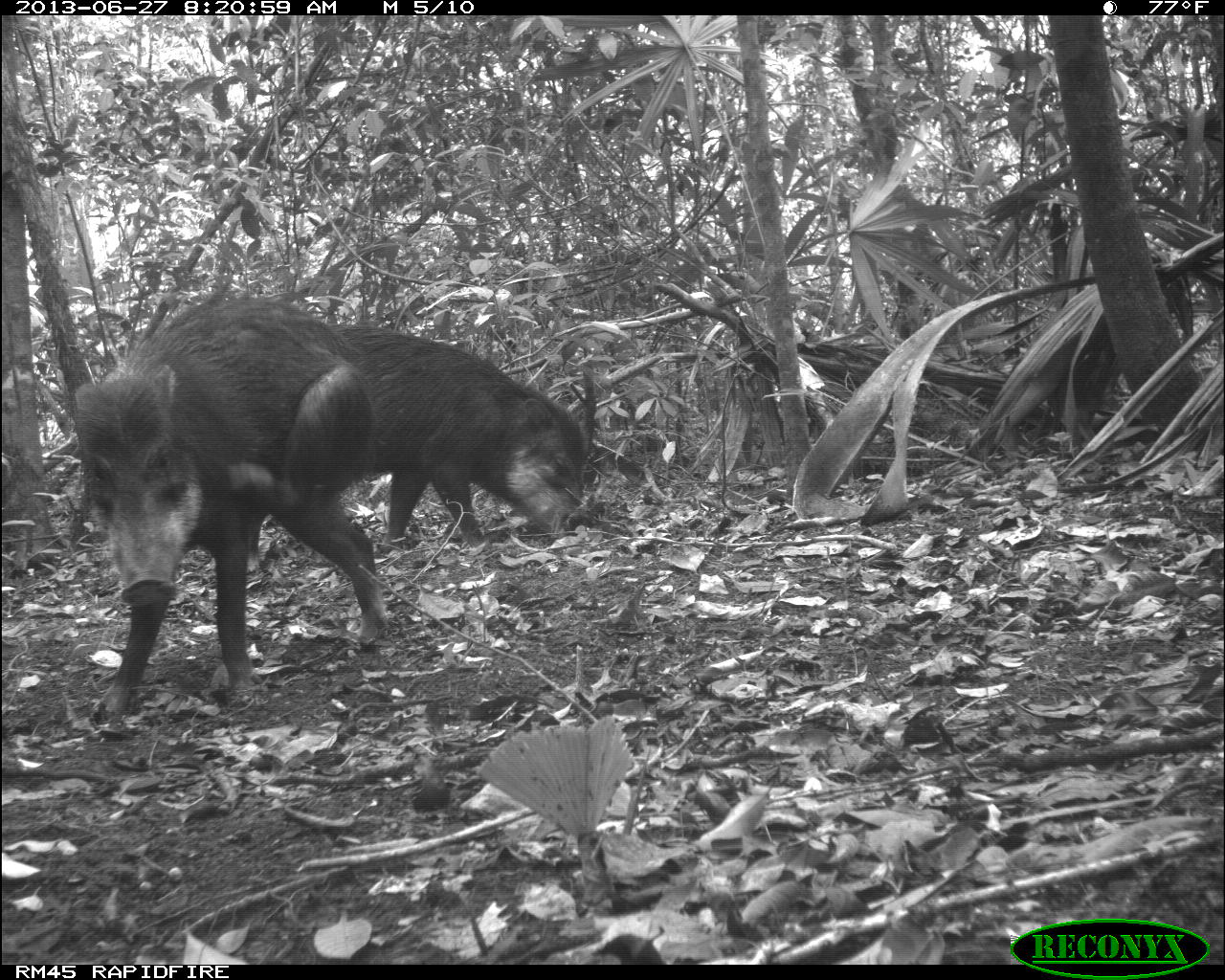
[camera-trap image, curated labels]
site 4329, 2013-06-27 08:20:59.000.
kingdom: Animalia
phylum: Chordata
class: Mammalia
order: Artiodactyla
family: Tayassuidae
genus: Tayassu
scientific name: Tayassu pecari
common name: white-lipped peccary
Tayassu pecari (white-lipped peccary), count 3.